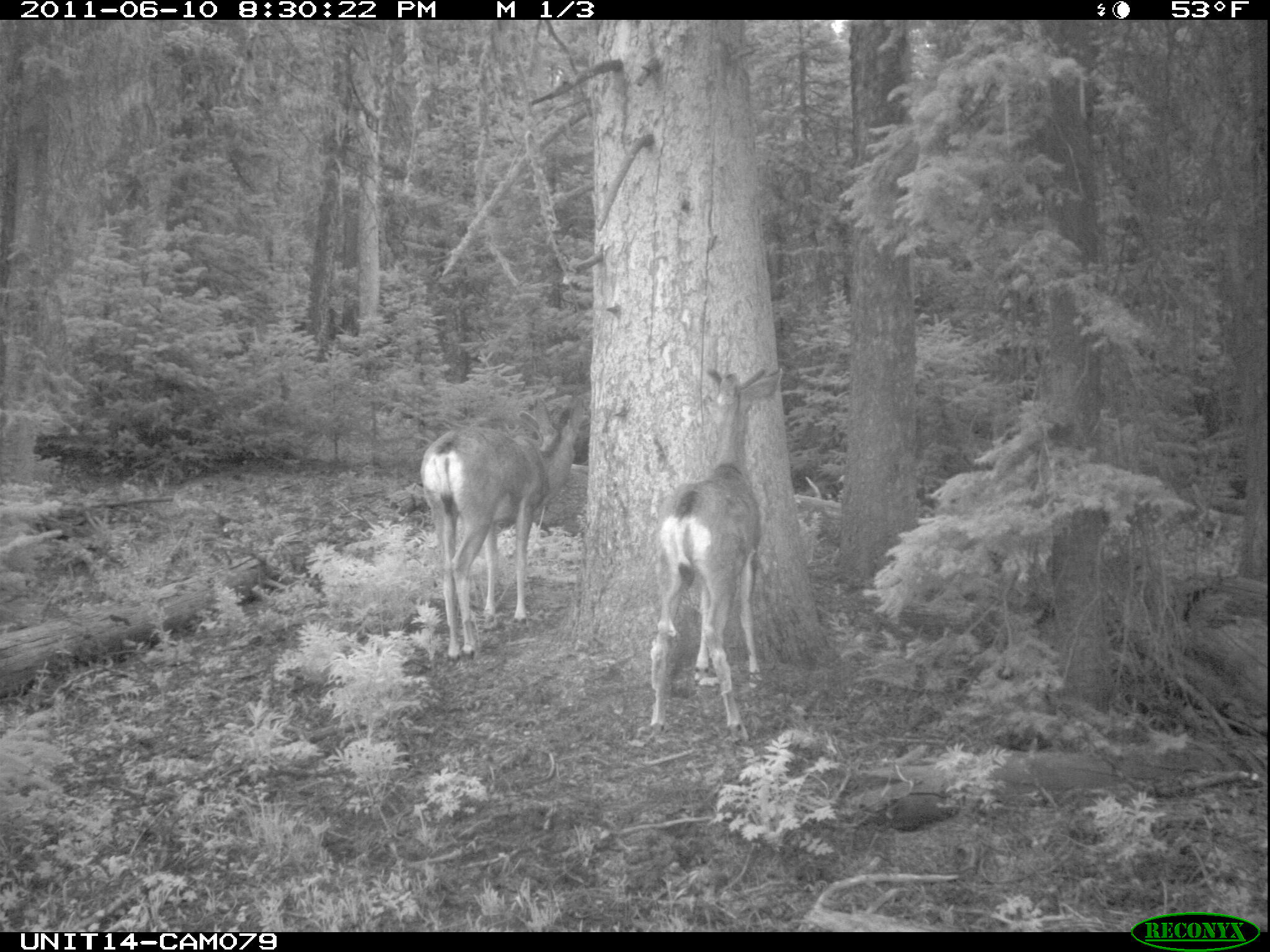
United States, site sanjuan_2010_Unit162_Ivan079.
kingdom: Animalia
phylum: Chordata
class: Mammalia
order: Artiodactyla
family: Cervidae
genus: Odocoileus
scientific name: Odocoileus hemionus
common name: mule deer